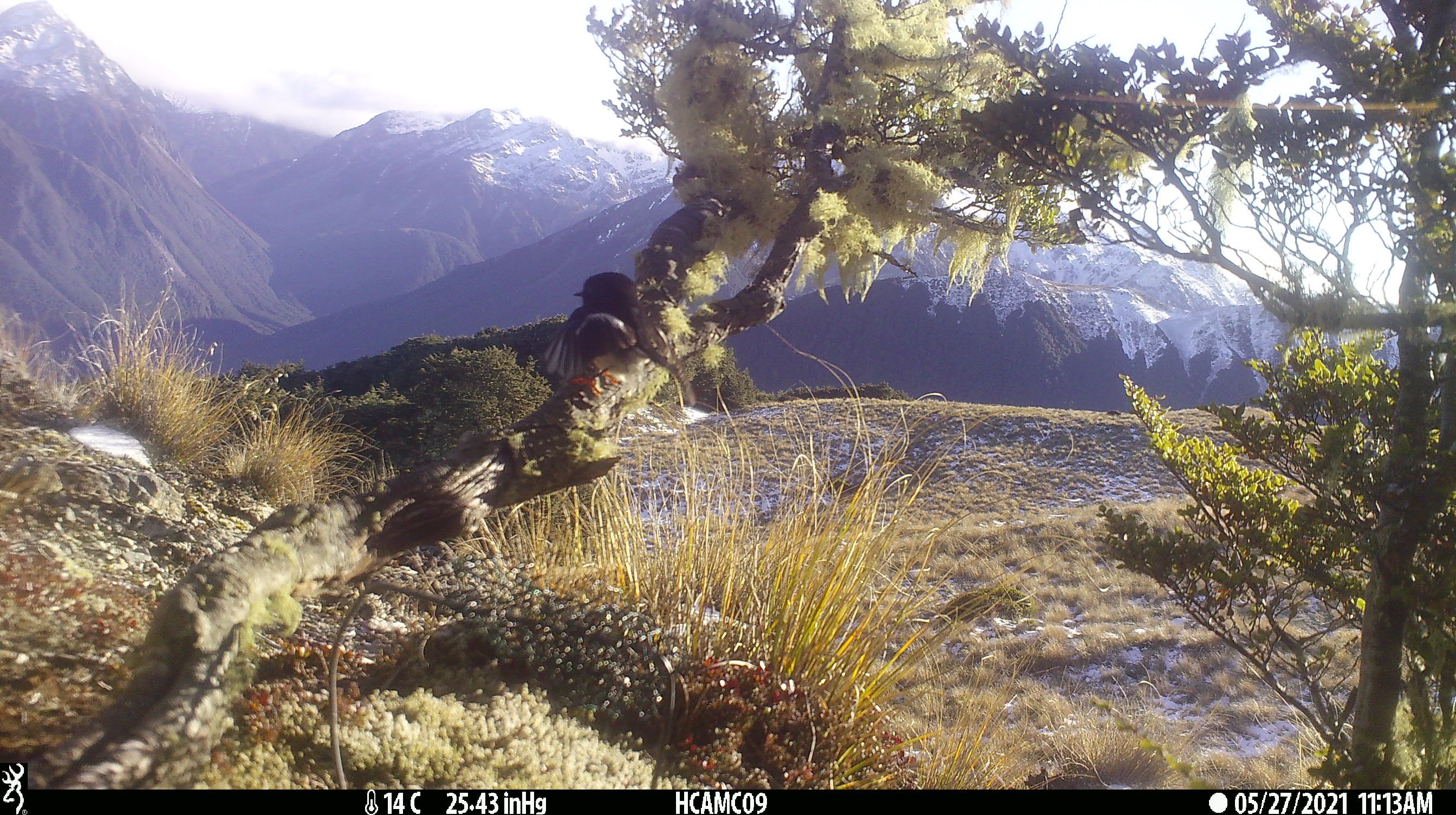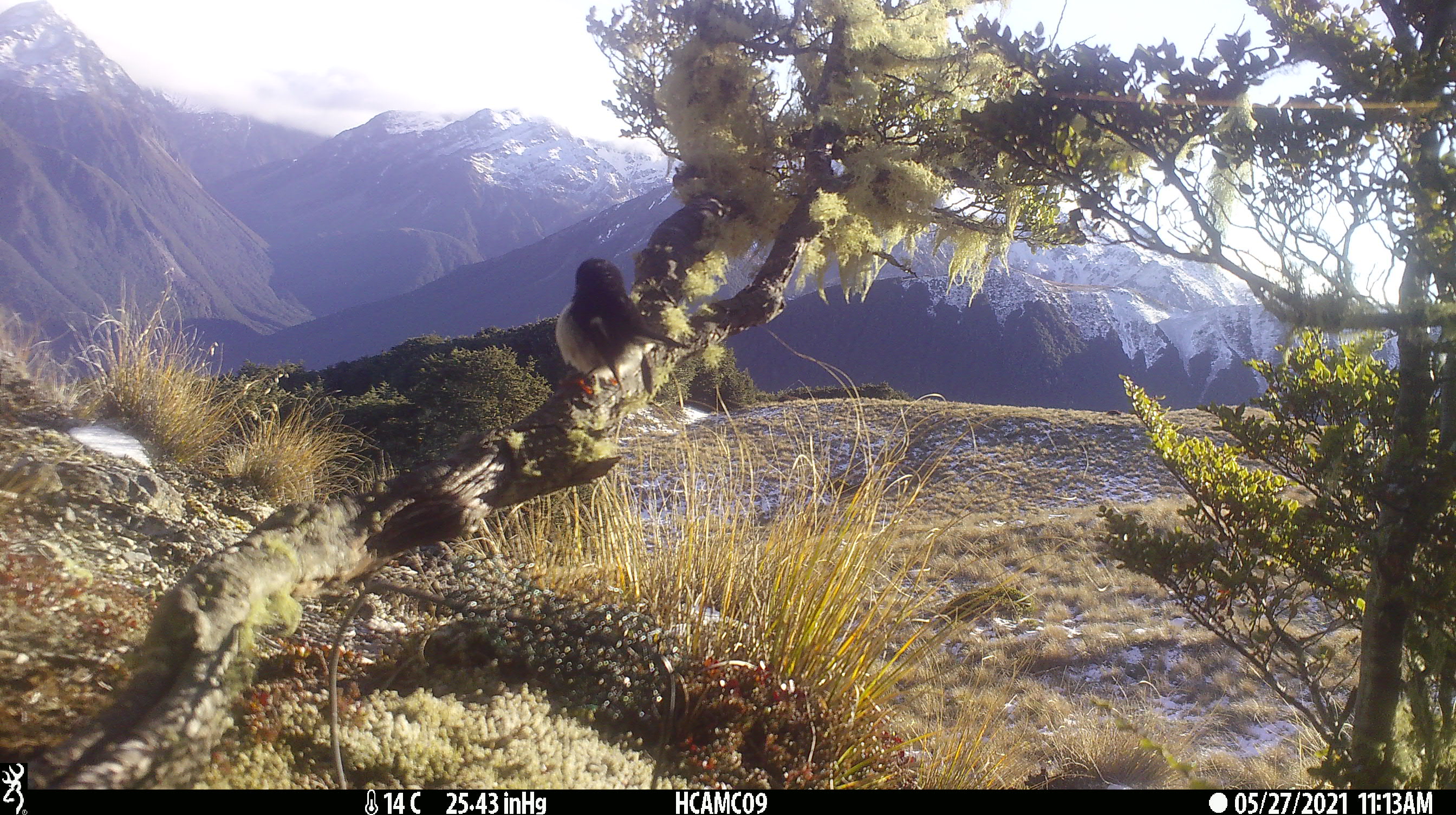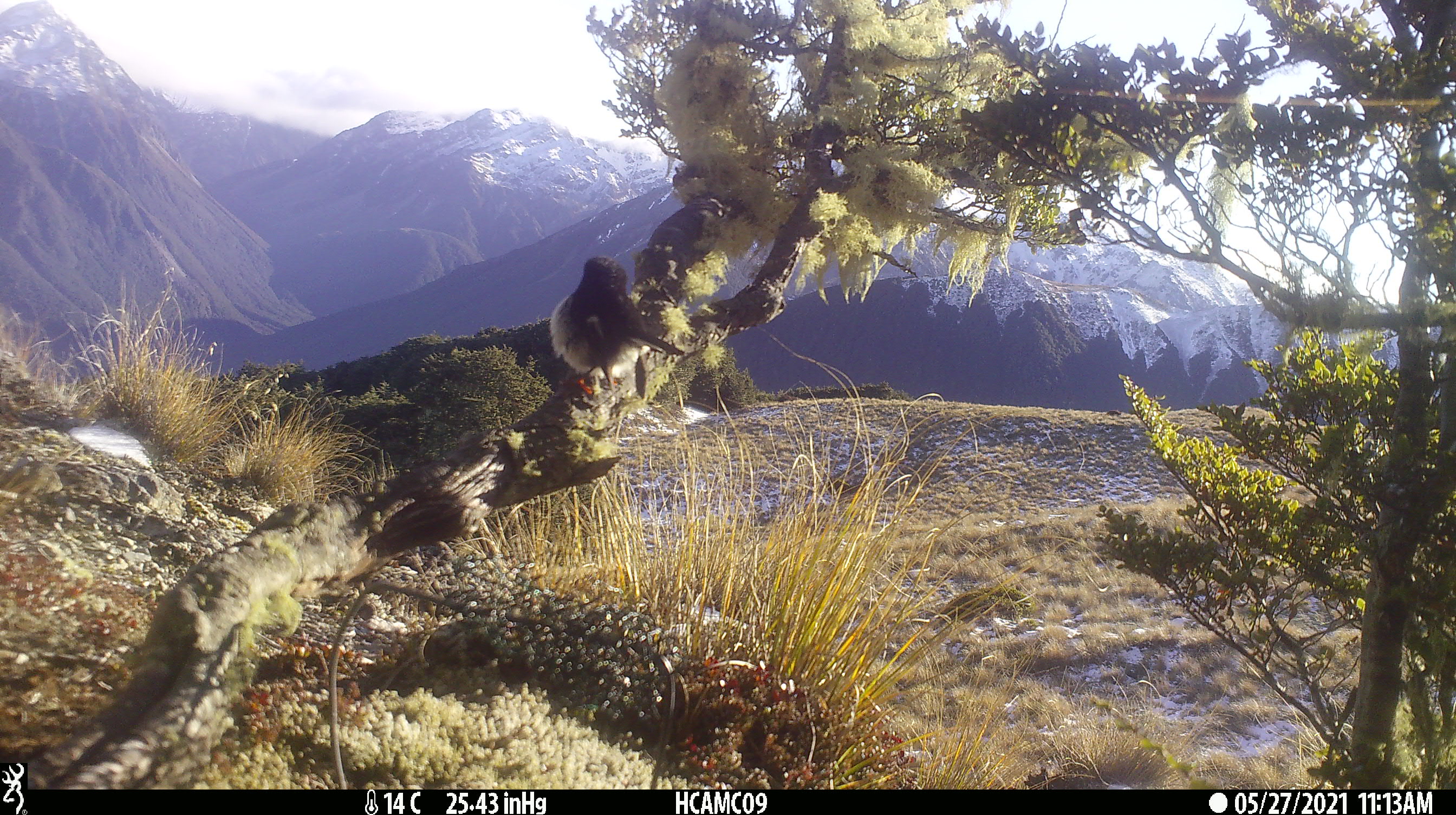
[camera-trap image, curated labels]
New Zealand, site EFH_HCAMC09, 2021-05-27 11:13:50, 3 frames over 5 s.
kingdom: Animalia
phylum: Chordata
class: Aves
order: Passeriformes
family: Petroicidae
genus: Petroica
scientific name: Petroica macrocephala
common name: tomtit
Tomtit (Petroica macrocephala).